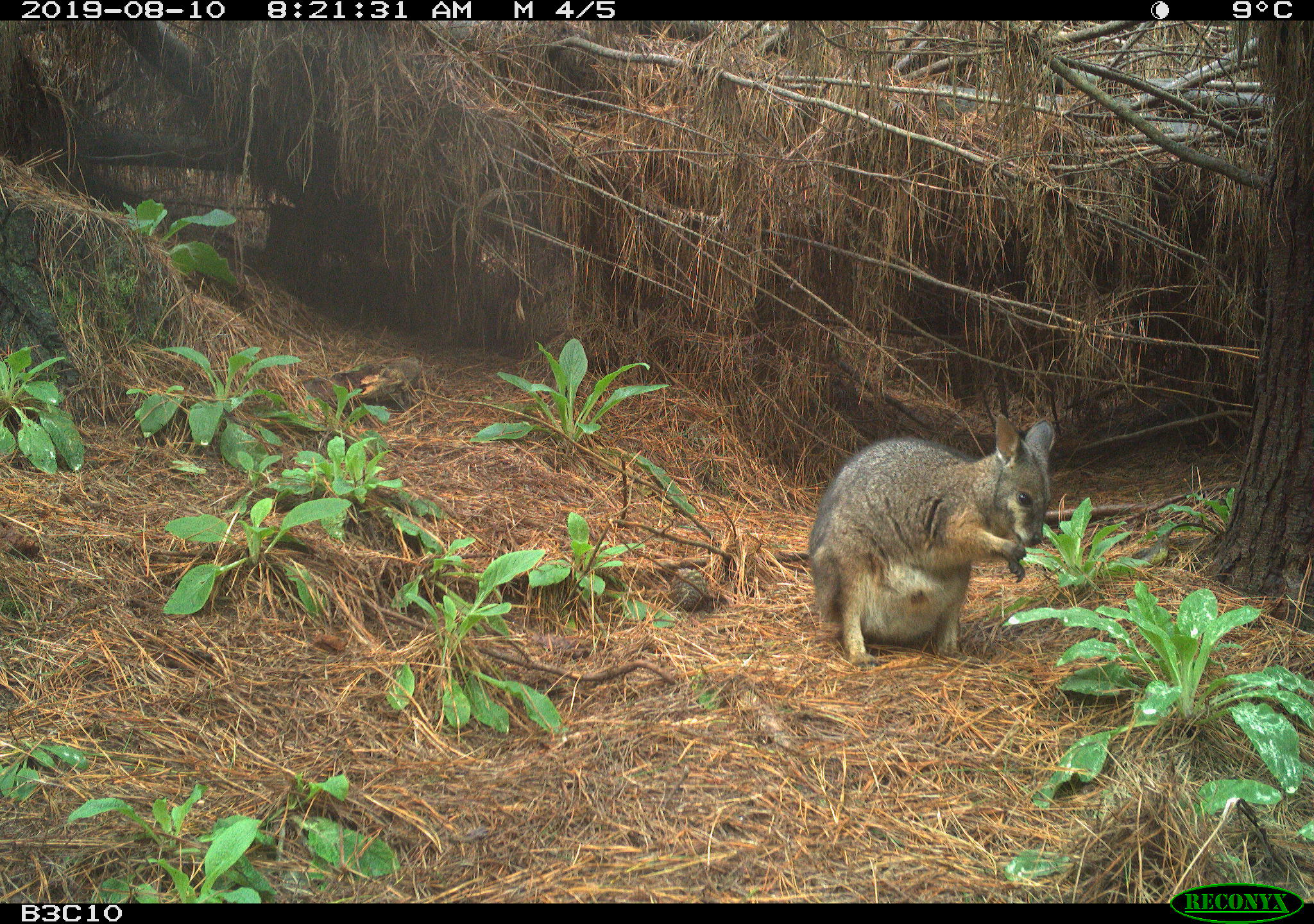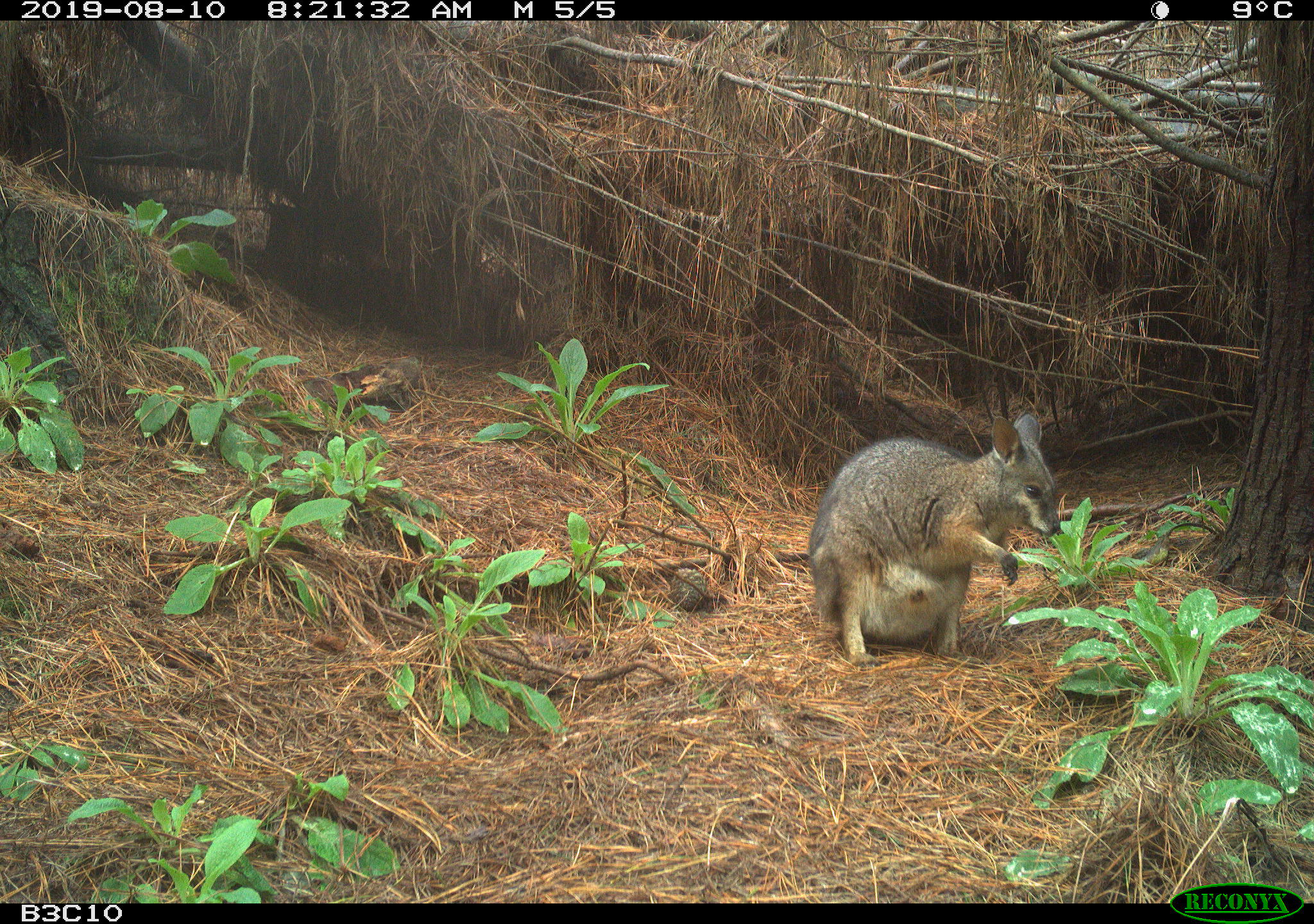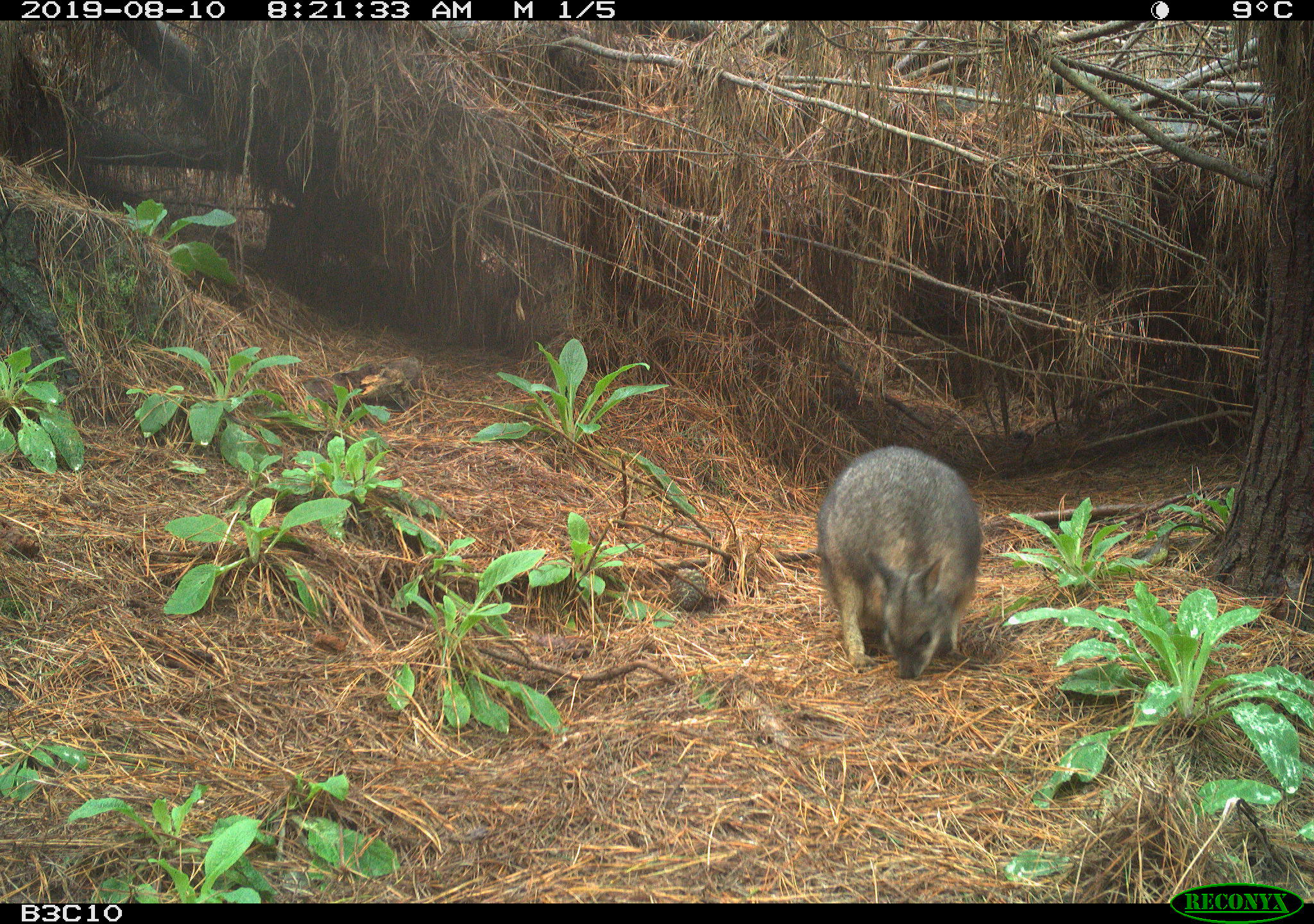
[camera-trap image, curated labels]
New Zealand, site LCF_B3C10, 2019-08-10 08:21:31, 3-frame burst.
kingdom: Animalia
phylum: Chordata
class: Mammalia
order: Diprotodontia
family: Macropodidae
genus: Notamacropus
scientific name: Notamacropus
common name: wallaby